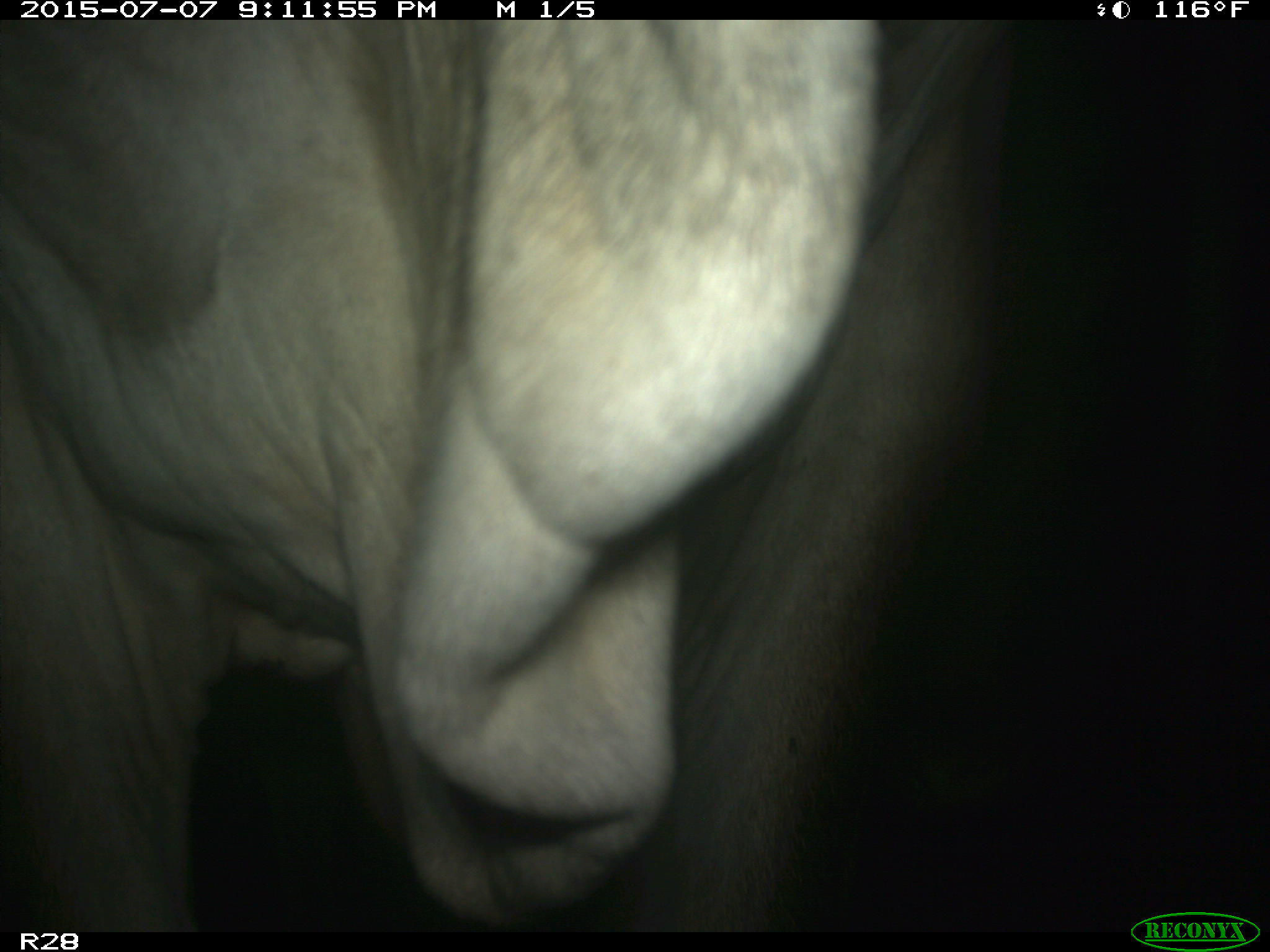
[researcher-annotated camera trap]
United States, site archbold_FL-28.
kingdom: Animalia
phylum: Chordata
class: Mammalia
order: Artiodactyla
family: Bovidae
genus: Bos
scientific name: Bos taurus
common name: domestic cow